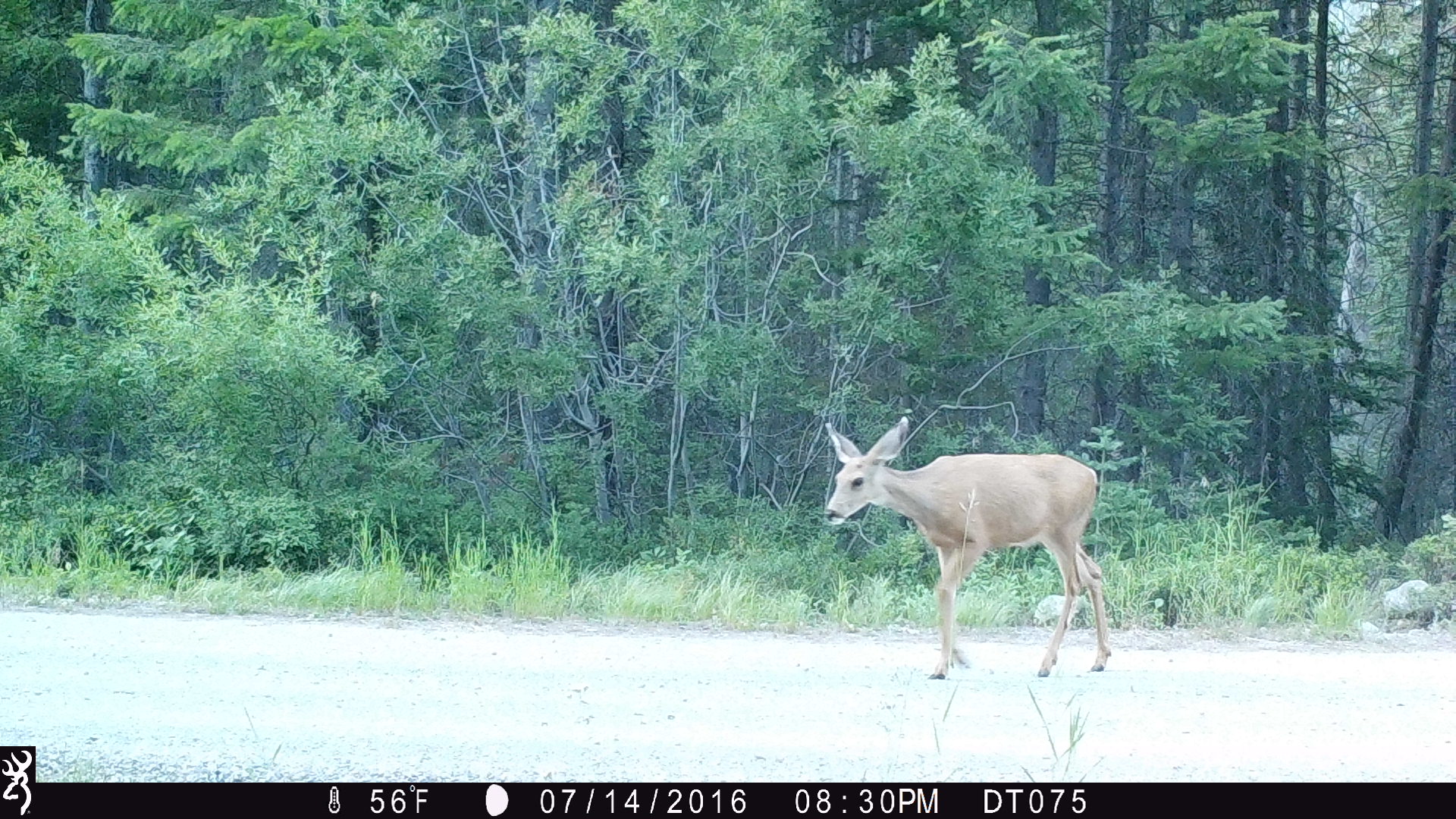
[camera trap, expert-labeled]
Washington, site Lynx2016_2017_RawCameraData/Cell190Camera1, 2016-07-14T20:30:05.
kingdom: Animalia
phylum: Chordata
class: Mammalia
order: Artiodactyla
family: Cervidae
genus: Odocoileus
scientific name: Odocoileus hemionus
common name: mule deer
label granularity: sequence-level